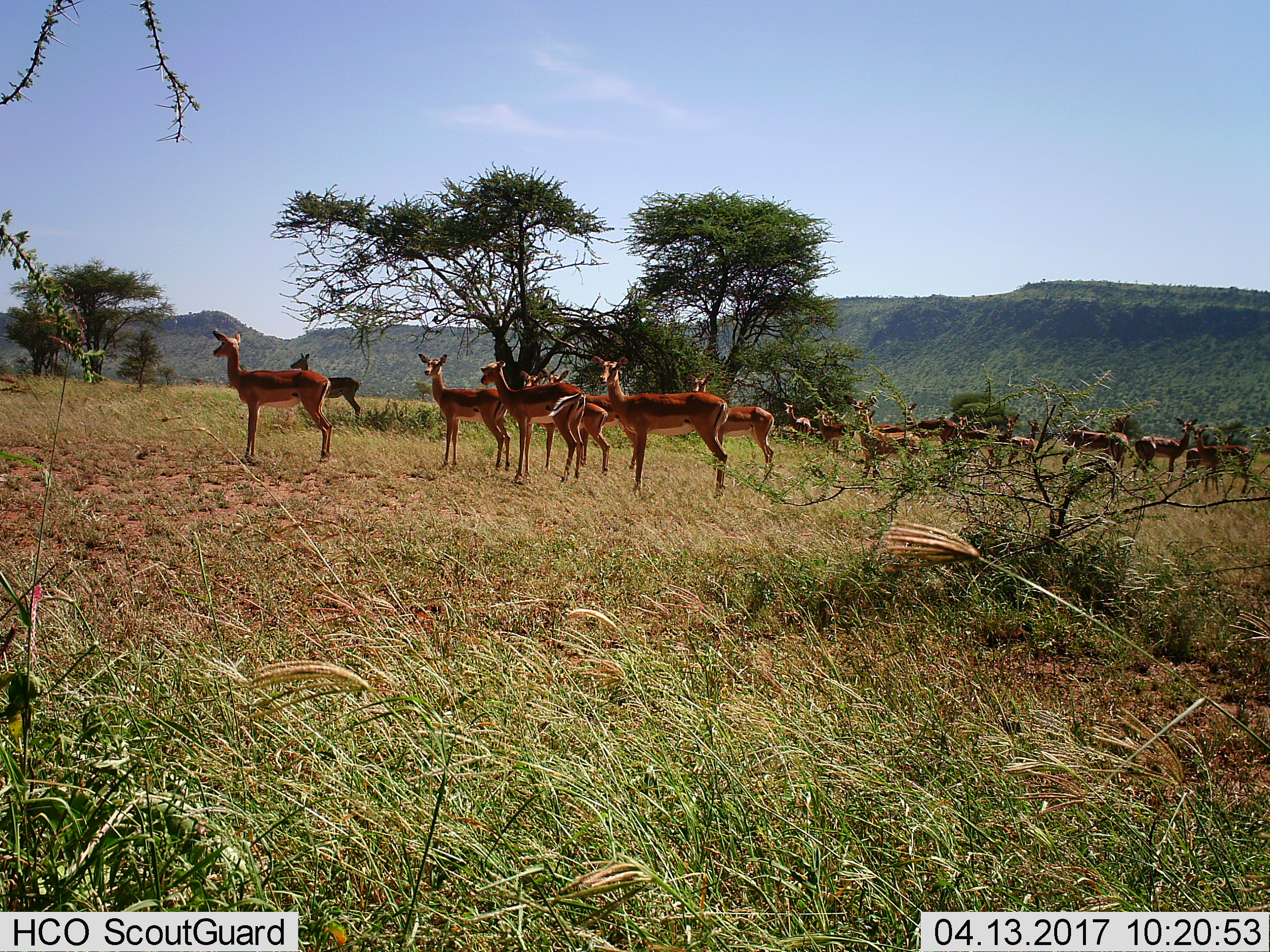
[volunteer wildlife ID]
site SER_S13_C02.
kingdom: Animalia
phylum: Chordata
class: Mammalia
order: Artiodactyla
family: Bovidae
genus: Aepyceros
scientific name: Aepyceros melampus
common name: impala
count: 11-50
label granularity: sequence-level